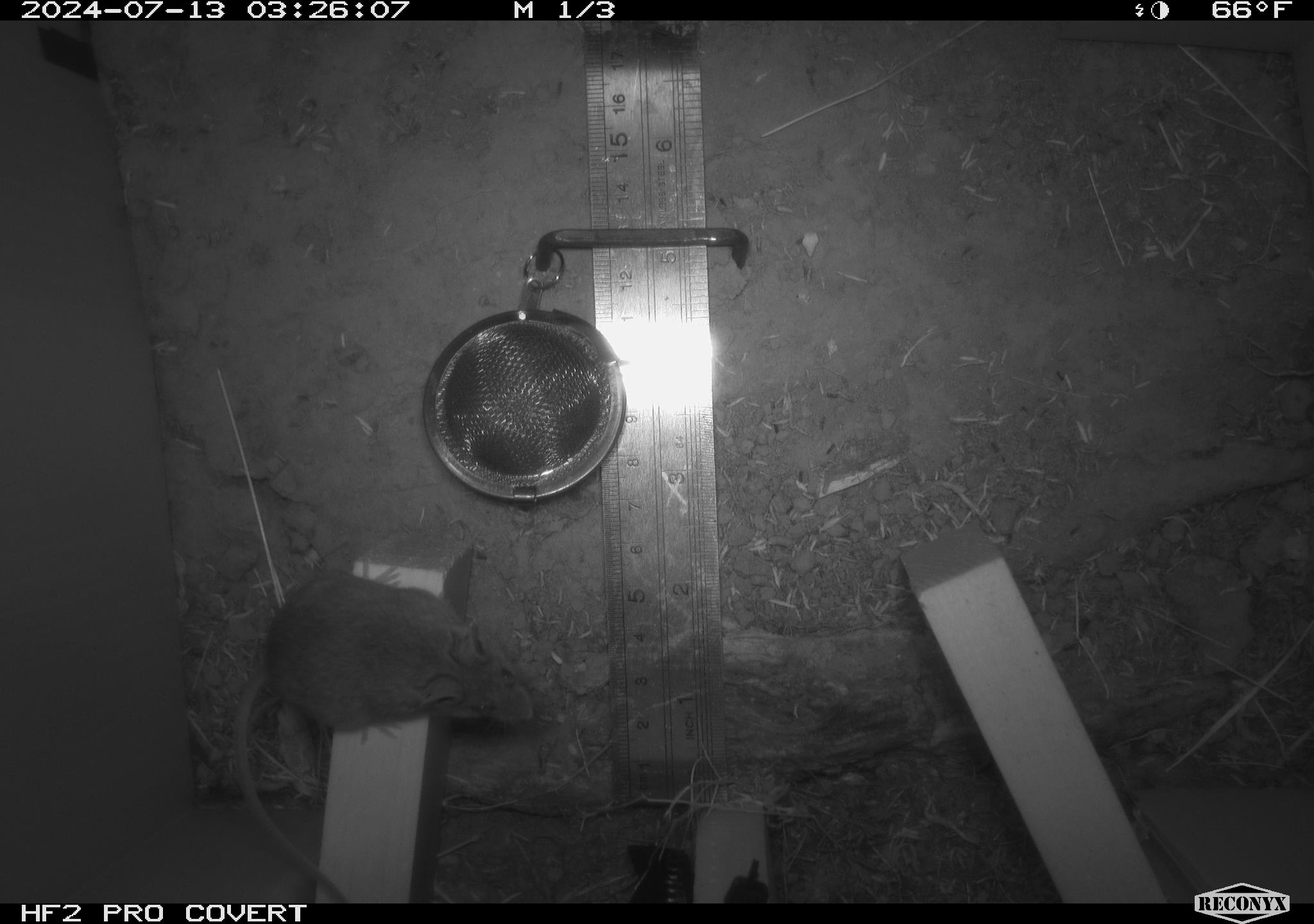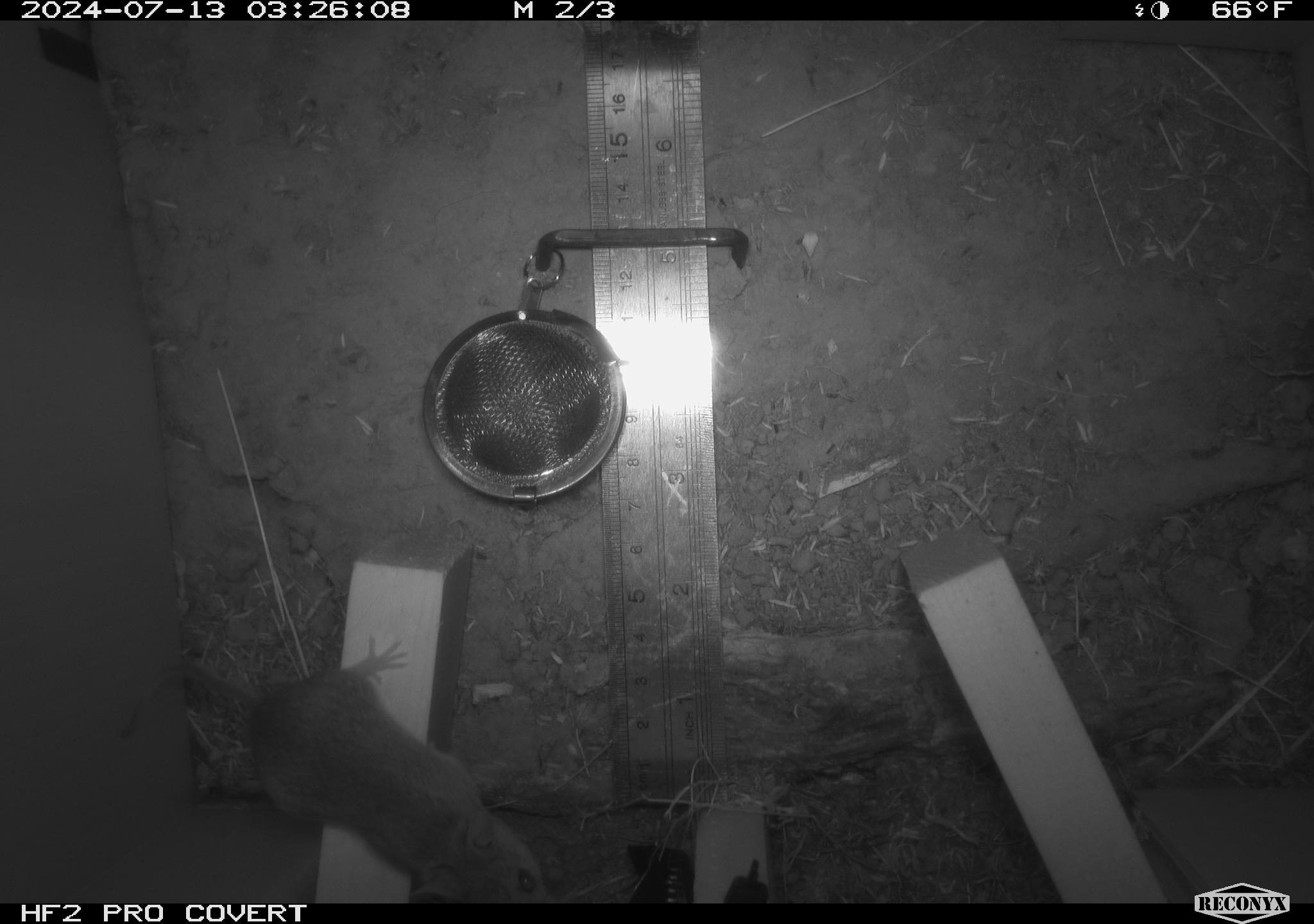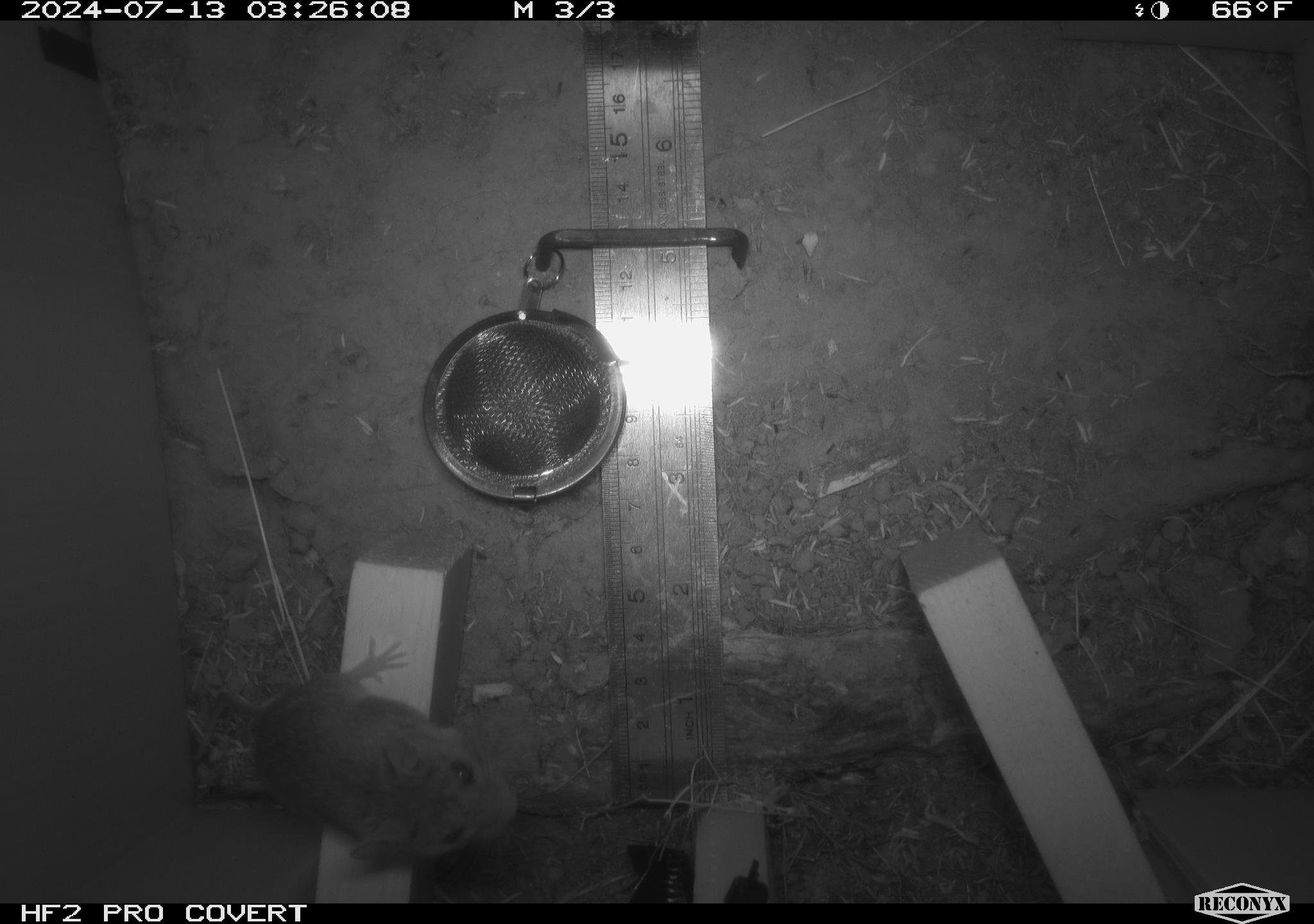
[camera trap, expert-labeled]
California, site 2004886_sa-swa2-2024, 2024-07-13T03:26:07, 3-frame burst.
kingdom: Animalia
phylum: Chordata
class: Mammalia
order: Rodentia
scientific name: Rodentia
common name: mouse species